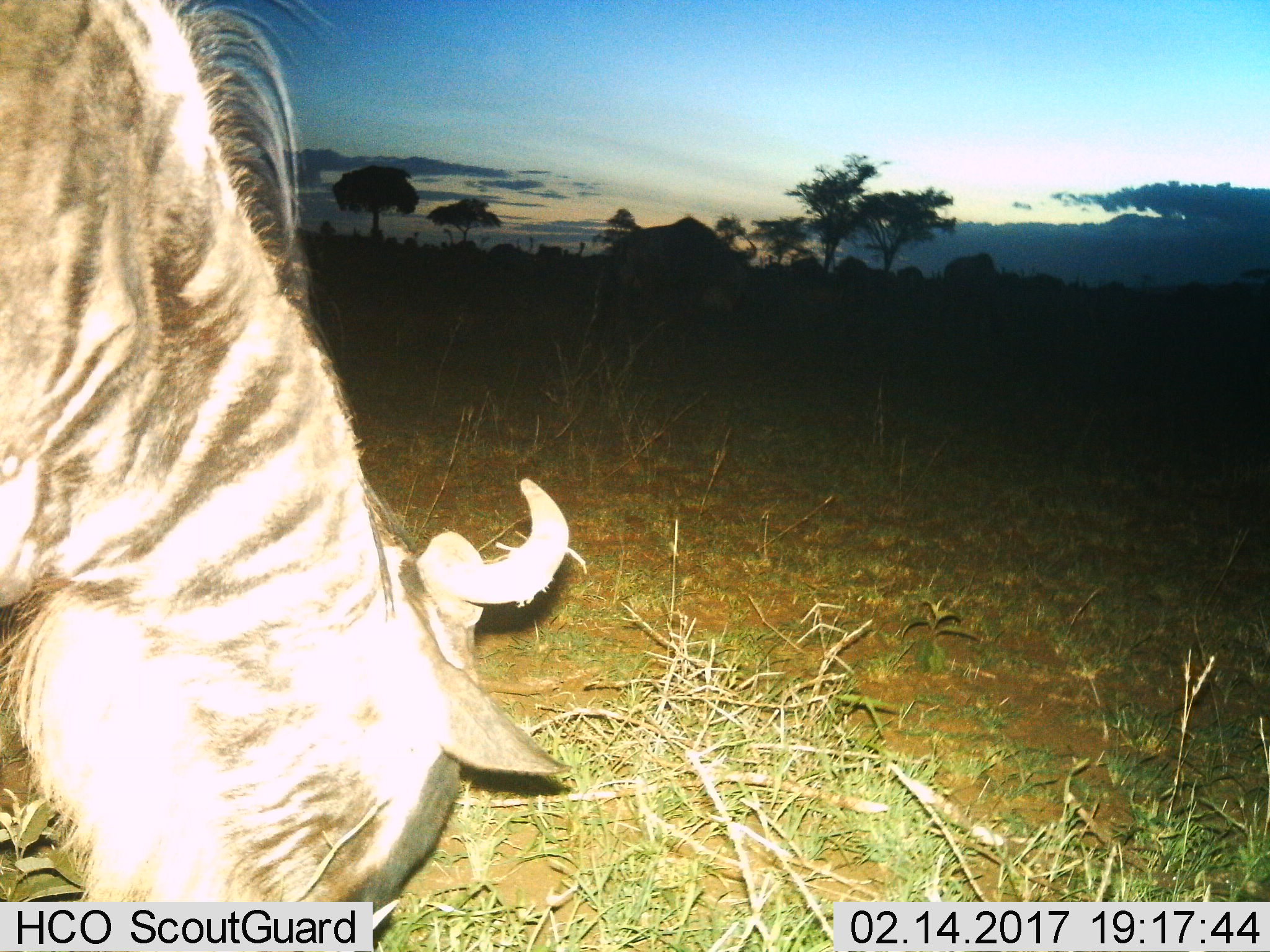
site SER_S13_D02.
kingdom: Animalia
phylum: Chordata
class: Mammalia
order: Artiodactyla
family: Bovidae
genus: Connochaetes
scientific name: Connochaetes taurinus taurinus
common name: blue wildebeest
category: wildebeestblue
Wildebeestblue (blue wildebeest) (Connochaetes taurinus taurinus), count 1. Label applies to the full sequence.